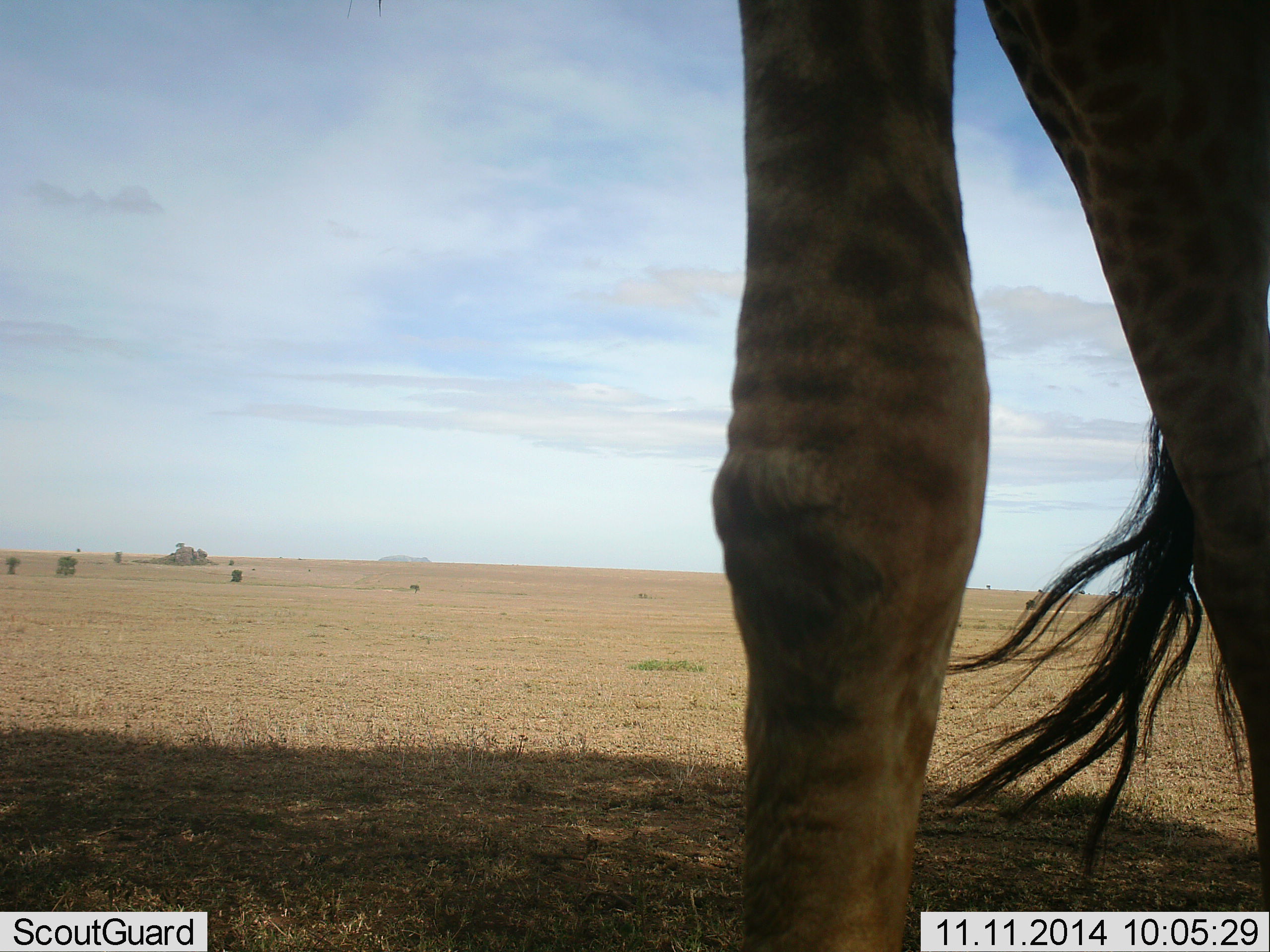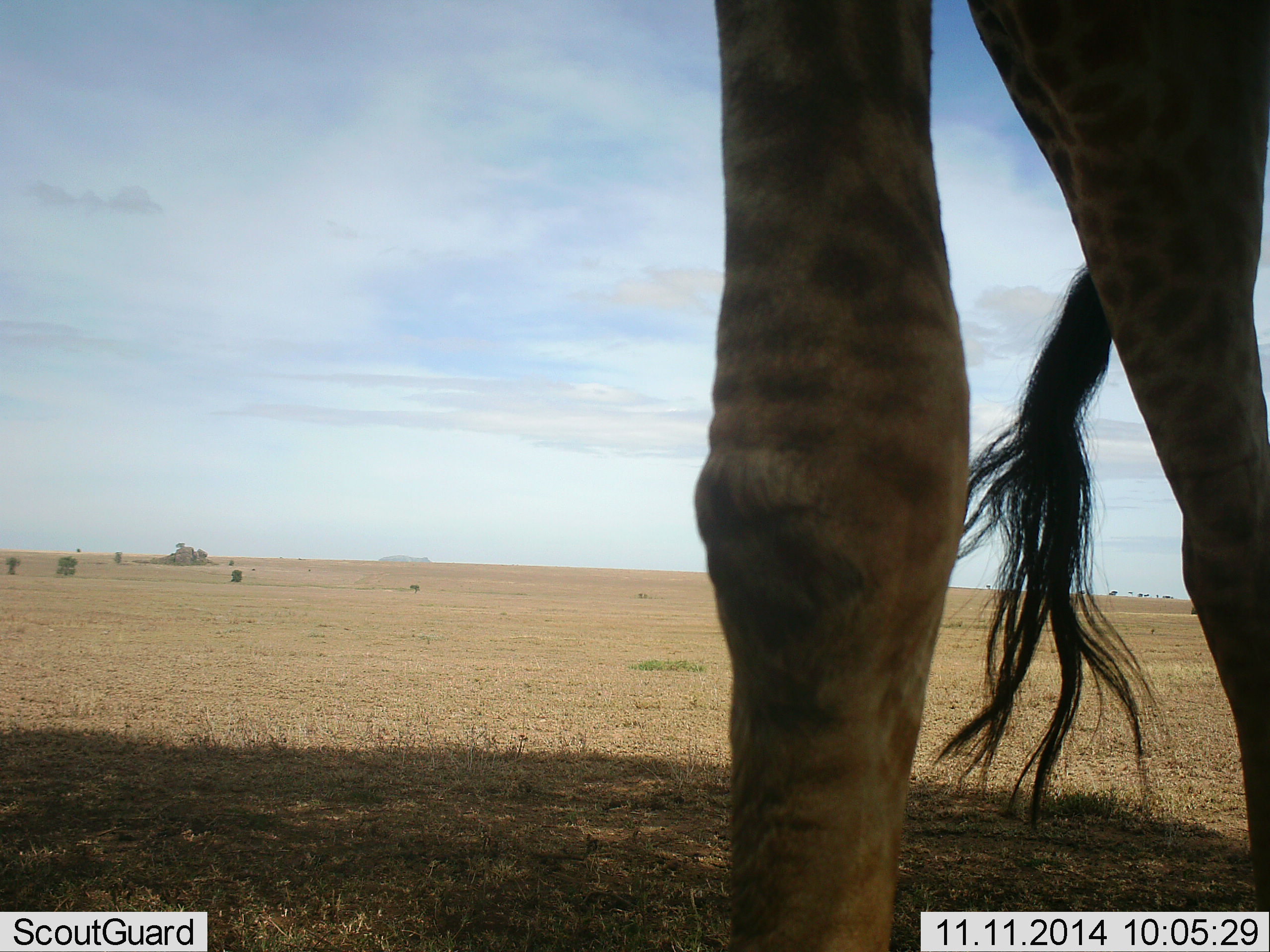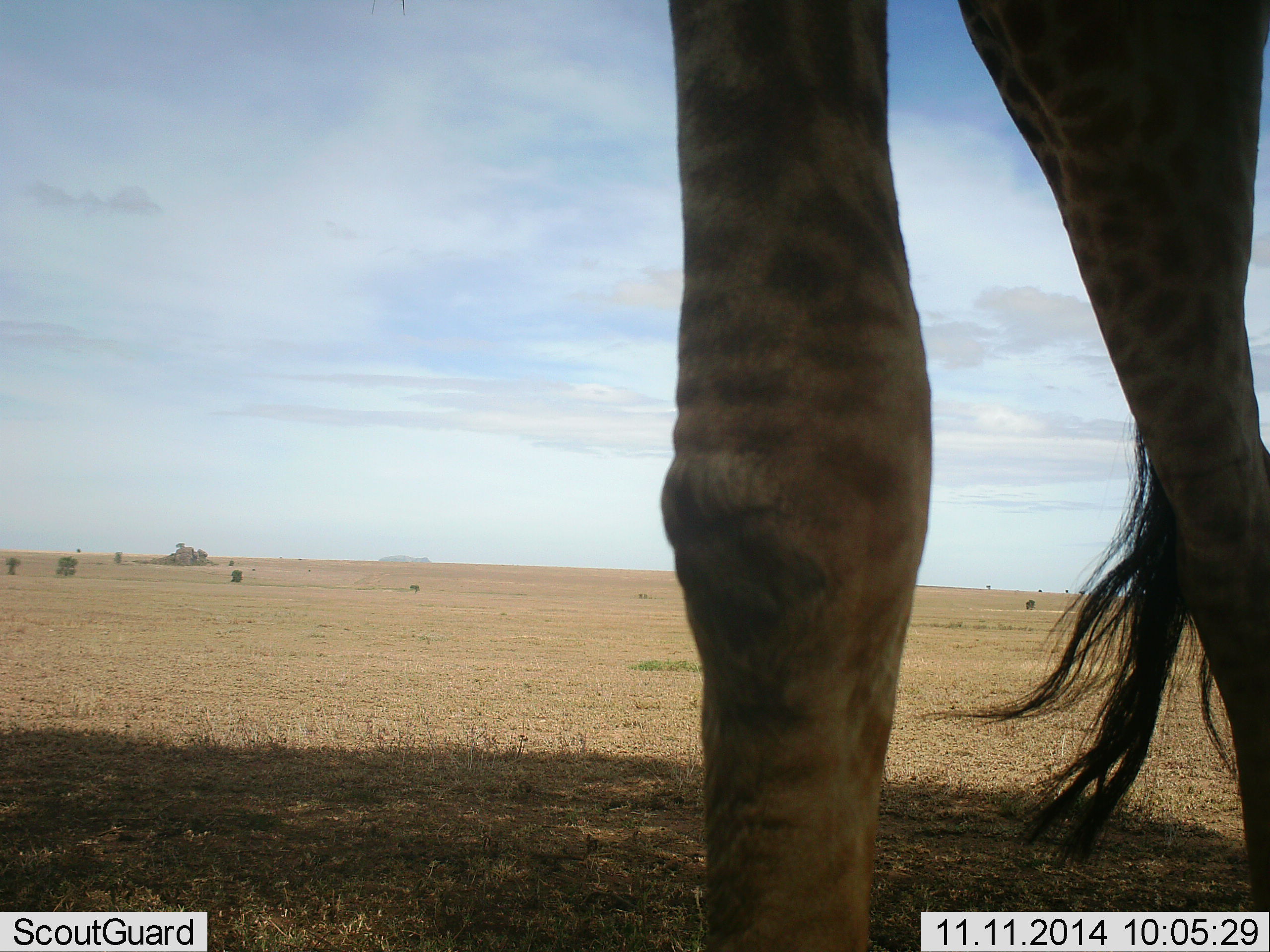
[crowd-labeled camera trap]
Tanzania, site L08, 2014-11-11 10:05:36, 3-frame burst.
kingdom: Animalia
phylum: Chordata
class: Mammalia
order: Artiodactyla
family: Giraffidae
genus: Giraffa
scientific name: Giraffa camelopardalis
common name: giraffe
Giraffe (Giraffa camelopardalis), count 1. Behavior (volunteer vote fractions): standing 90%, resting 0%, moving 10%, interacting 0%. Young present (vote fraction): 0%. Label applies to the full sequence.